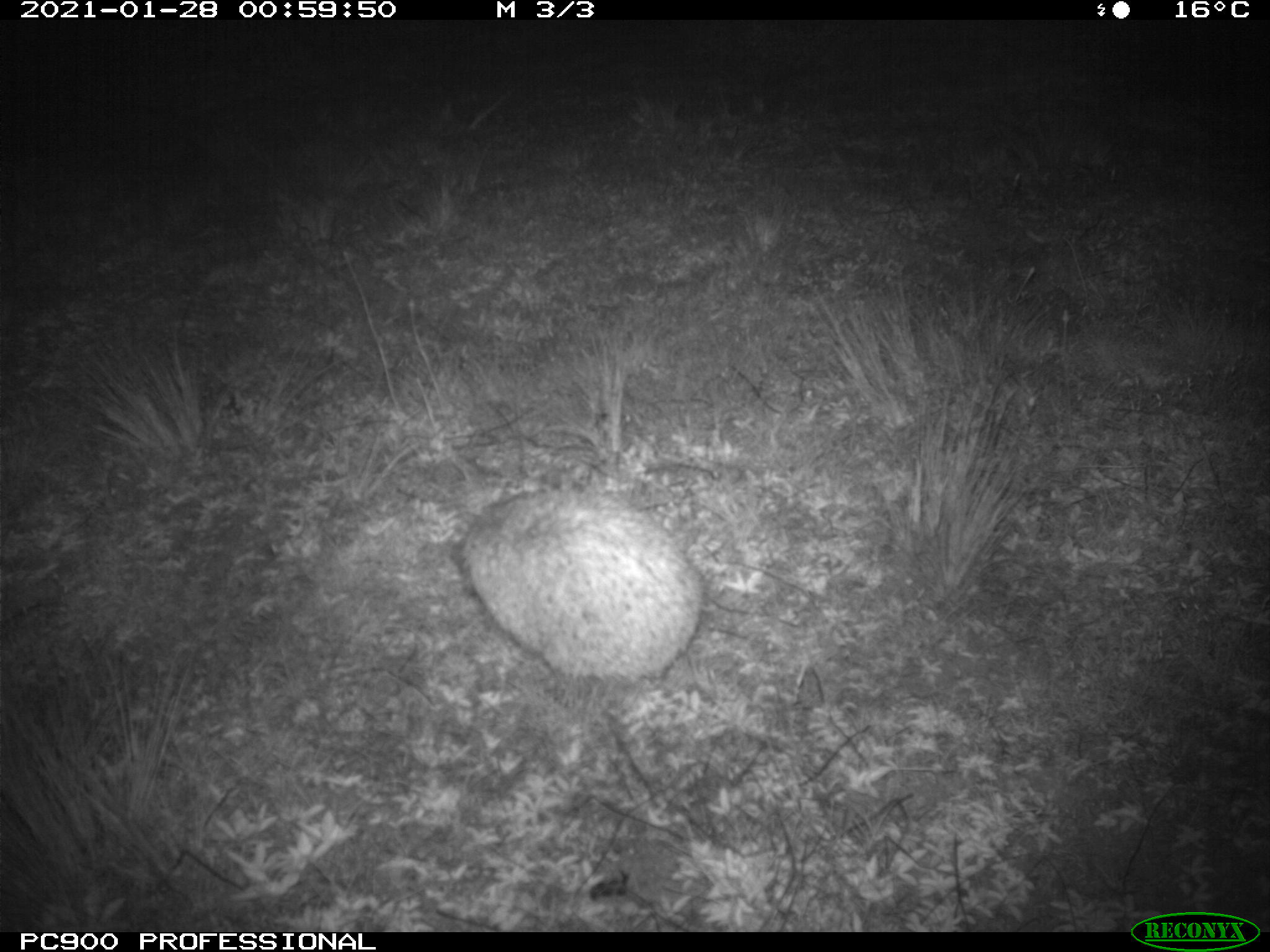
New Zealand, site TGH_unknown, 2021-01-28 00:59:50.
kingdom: Animalia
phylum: Chordata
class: Mammalia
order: Eulipotyphla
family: Erinaceidae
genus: Erinaceus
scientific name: Erinaceus europaeus europaeus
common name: european hedgehog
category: hedgehog